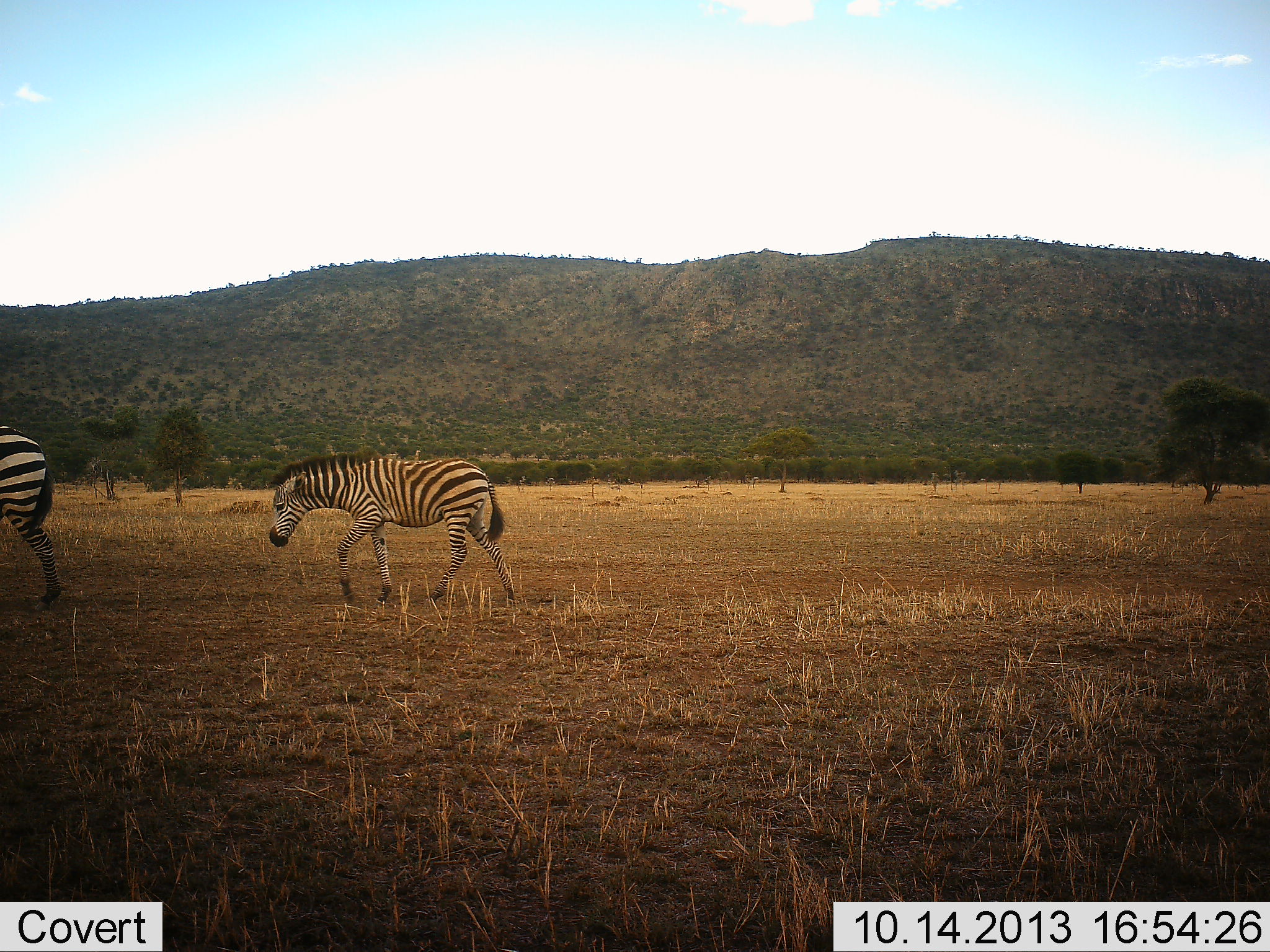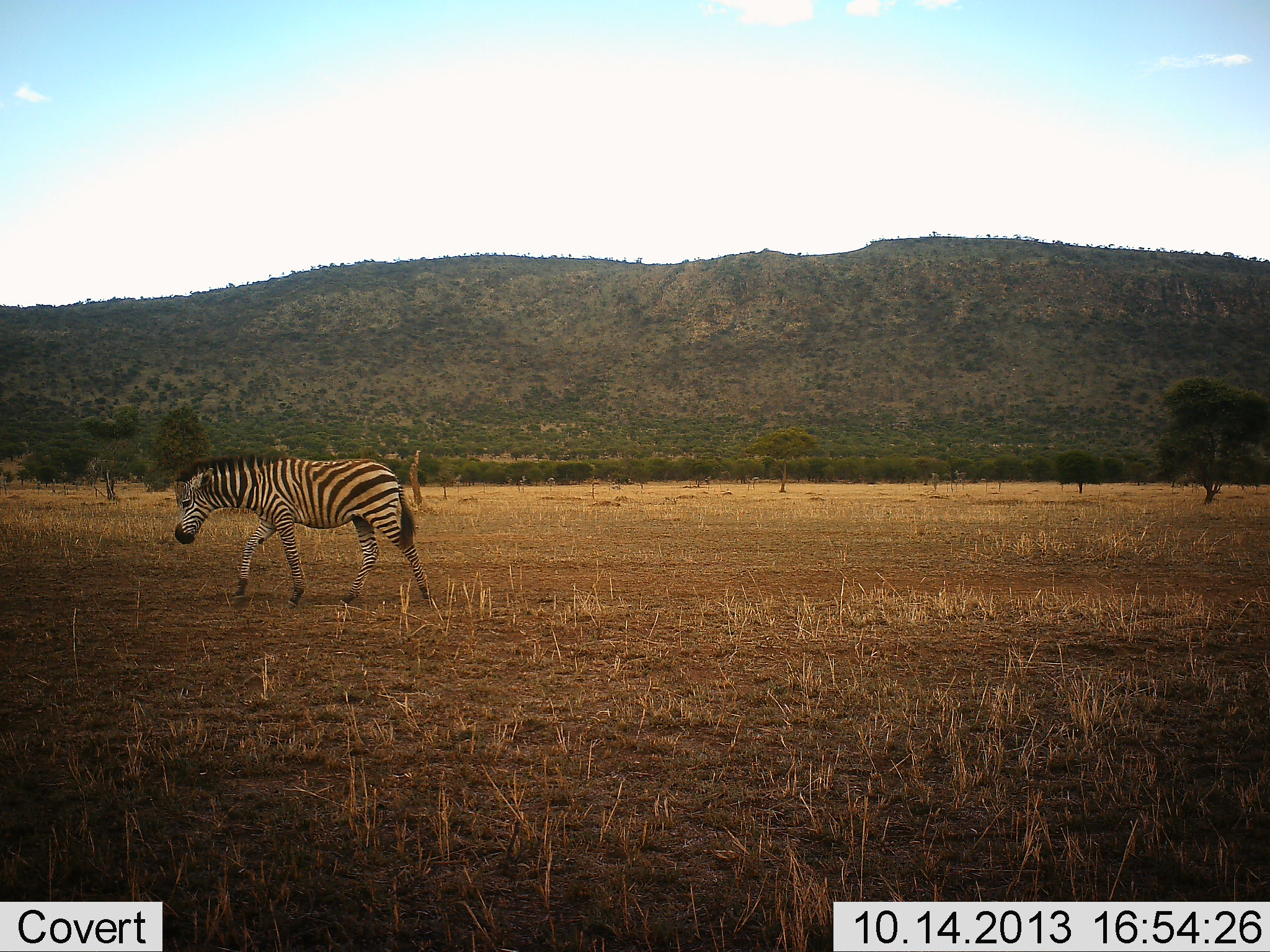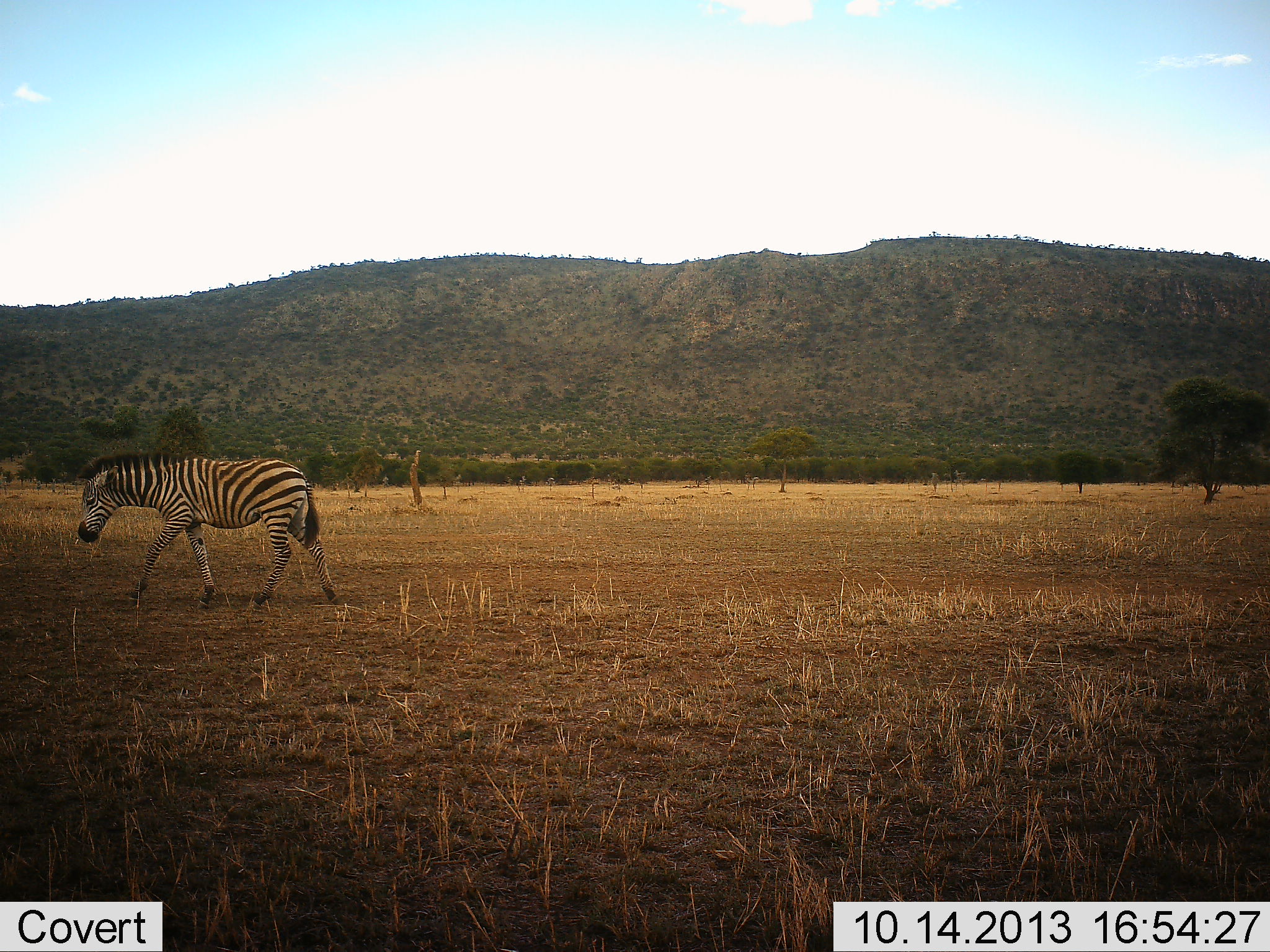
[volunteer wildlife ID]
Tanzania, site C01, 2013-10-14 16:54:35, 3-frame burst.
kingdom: Animalia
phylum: Chordata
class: Mammalia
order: Perissodactyla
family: Equidae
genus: Equus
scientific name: Equus quagga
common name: plains zebra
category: zebra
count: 2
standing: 3%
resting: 0%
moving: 100%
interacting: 0%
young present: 24%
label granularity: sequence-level